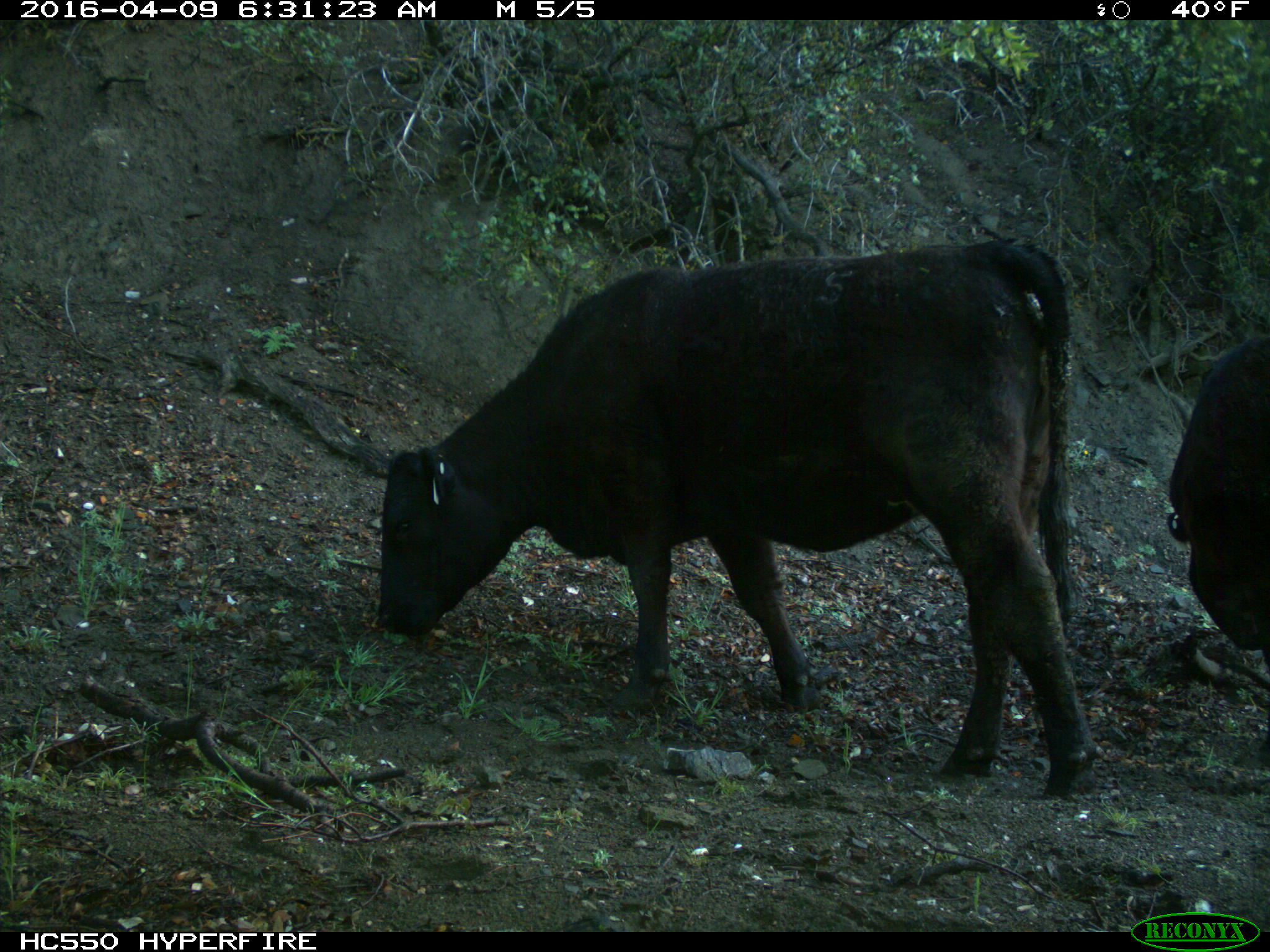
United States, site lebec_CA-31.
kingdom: Animalia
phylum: Chordata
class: Mammalia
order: Artiodactyla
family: Bovidae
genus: Bos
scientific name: Bos taurus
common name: domestic cow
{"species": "Bos taurus (domestic cow)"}